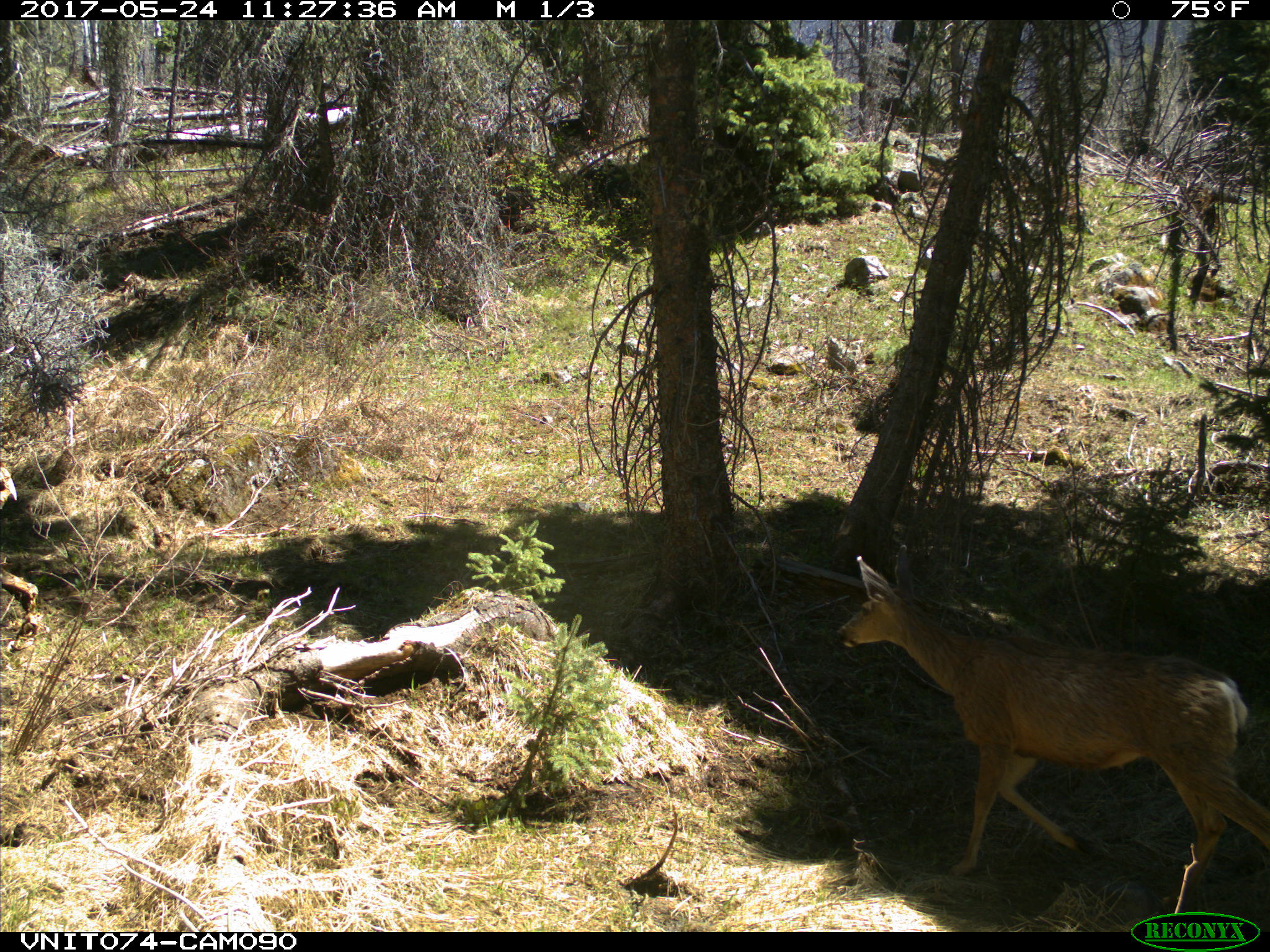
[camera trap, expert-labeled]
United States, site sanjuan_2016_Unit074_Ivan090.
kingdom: Animalia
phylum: Chordata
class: Mammalia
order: Artiodactyla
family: Cervidae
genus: Odocoileus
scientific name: Odocoileus hemionus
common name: mule deer